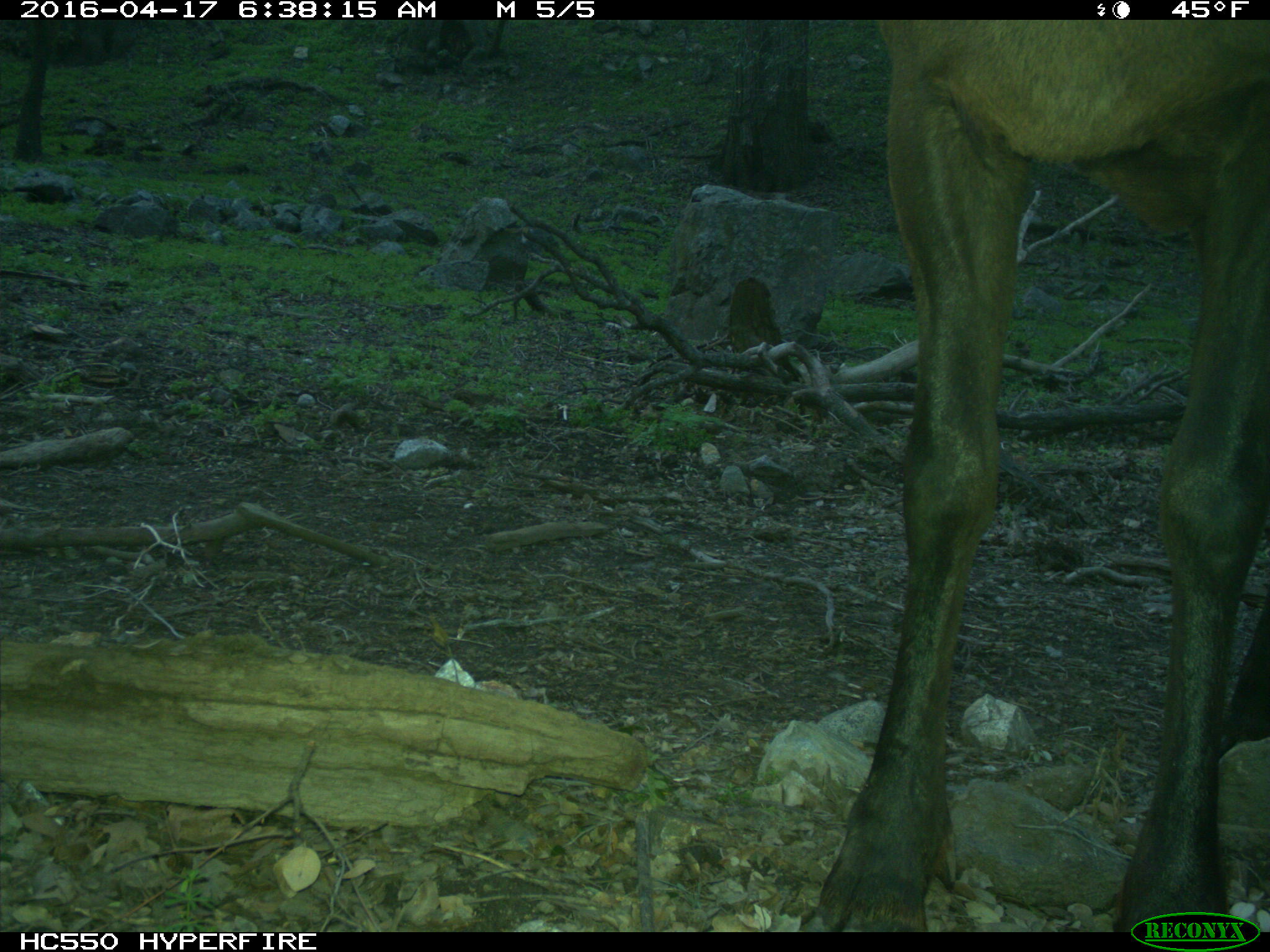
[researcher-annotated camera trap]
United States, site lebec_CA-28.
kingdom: Animalia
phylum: Chordata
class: Mammalia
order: Artiodactyla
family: Cervidae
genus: Cervus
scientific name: Cervus canadensis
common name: elk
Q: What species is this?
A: Cervus canadensis (elk).